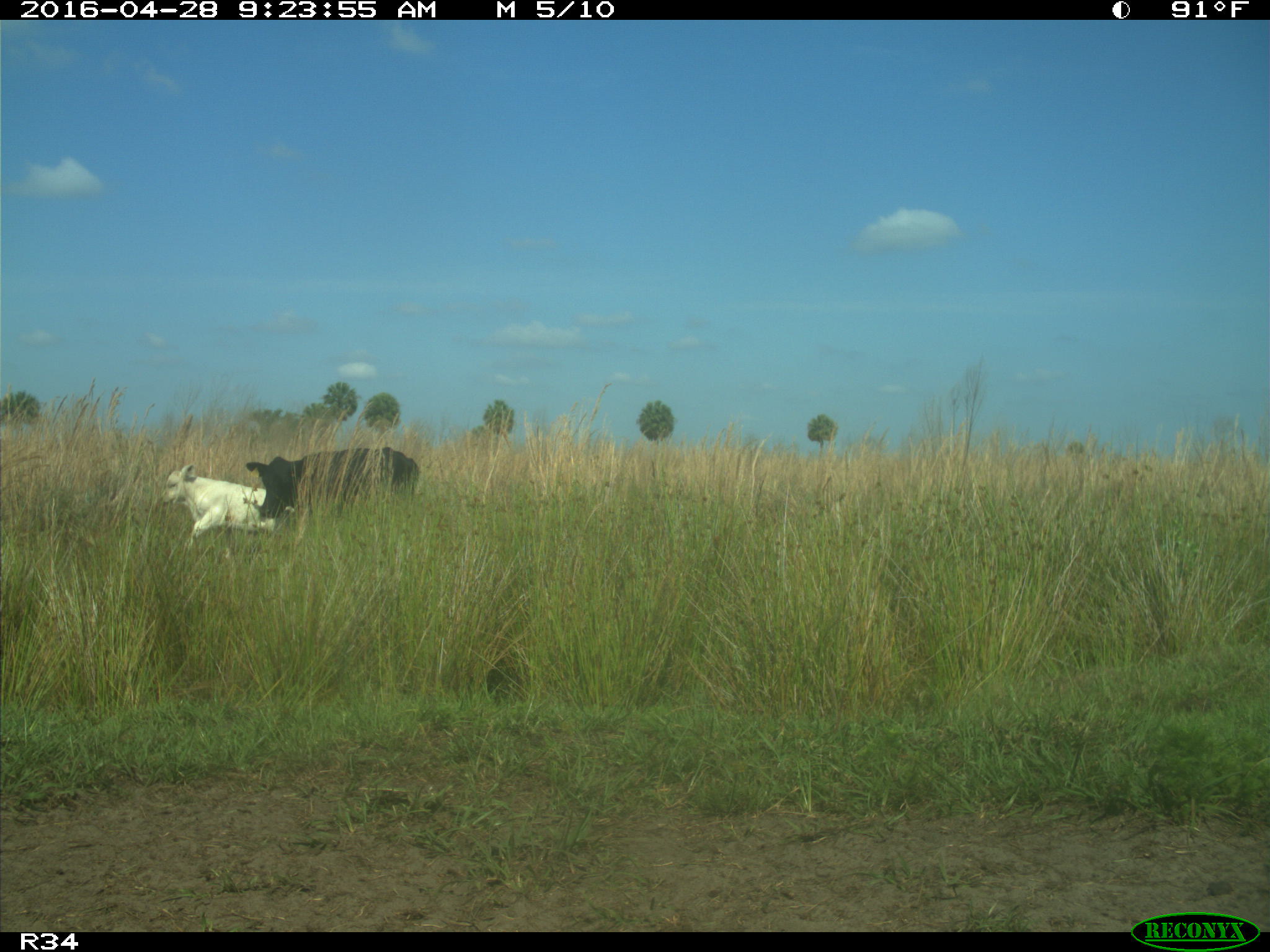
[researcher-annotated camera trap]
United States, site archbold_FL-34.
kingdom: Animalia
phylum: Chordata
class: Mammalia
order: Artiodactyla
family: Bovidae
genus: Bos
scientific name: Bos taurus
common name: domestic cow